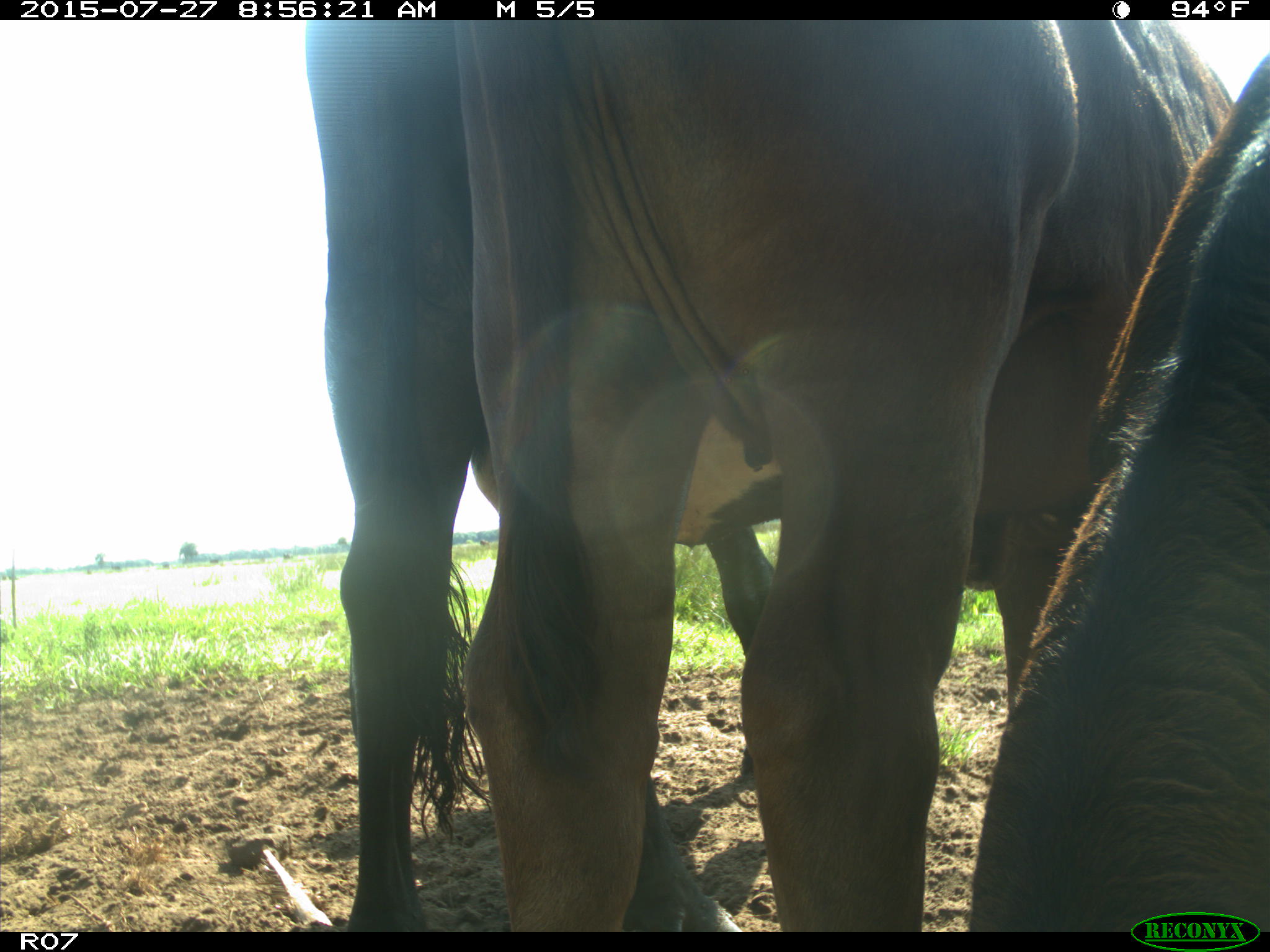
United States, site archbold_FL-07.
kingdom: Animalia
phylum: Chordata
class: Mammalia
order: Artiodactyla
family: Bovidae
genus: Bos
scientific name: Bos taurus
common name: domestic cow